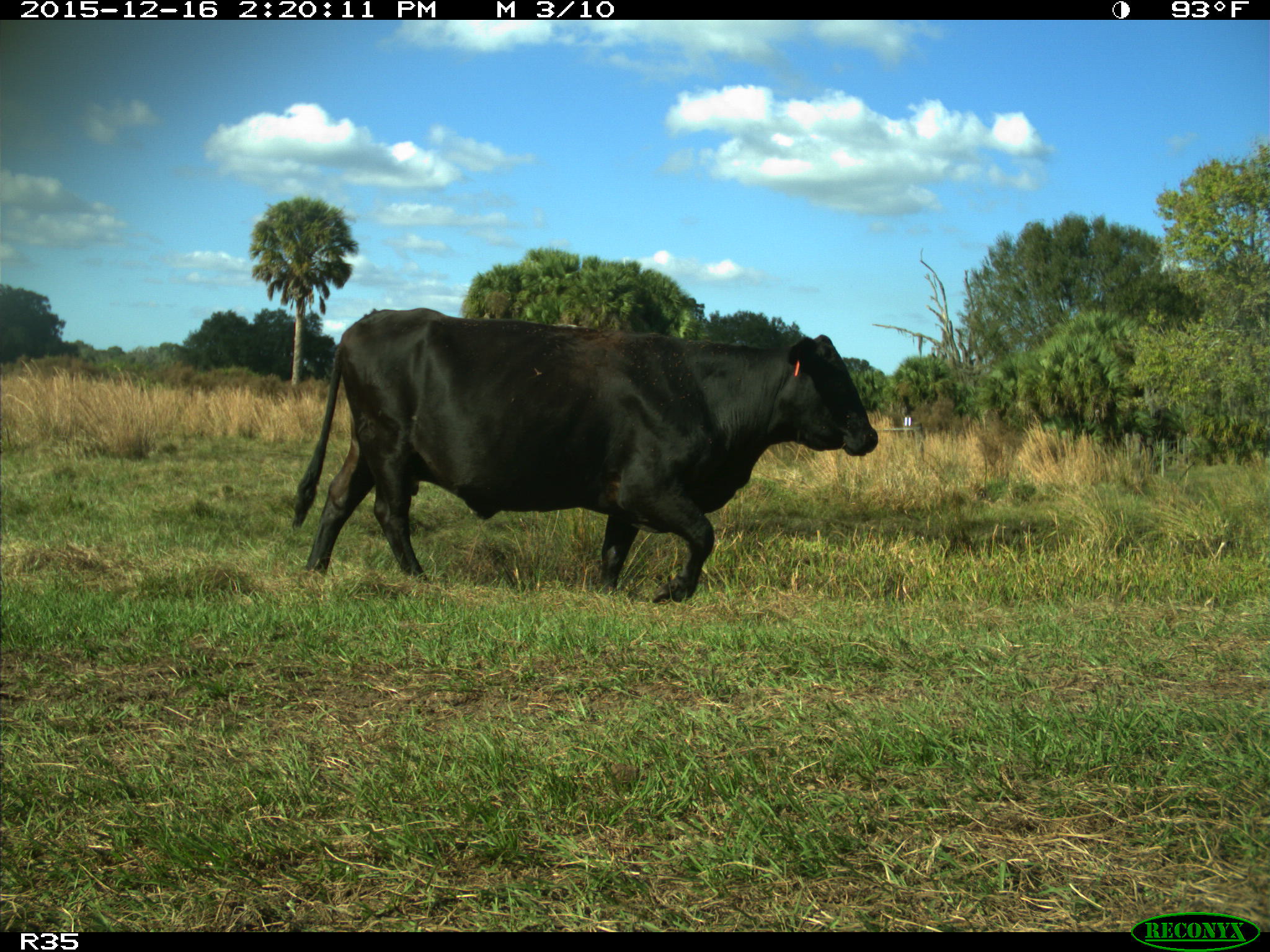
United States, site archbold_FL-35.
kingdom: Animalia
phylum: Chordata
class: Mammalia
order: Artiodactyla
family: Bovidae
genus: Bos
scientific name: Bos taurus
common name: domestic cow